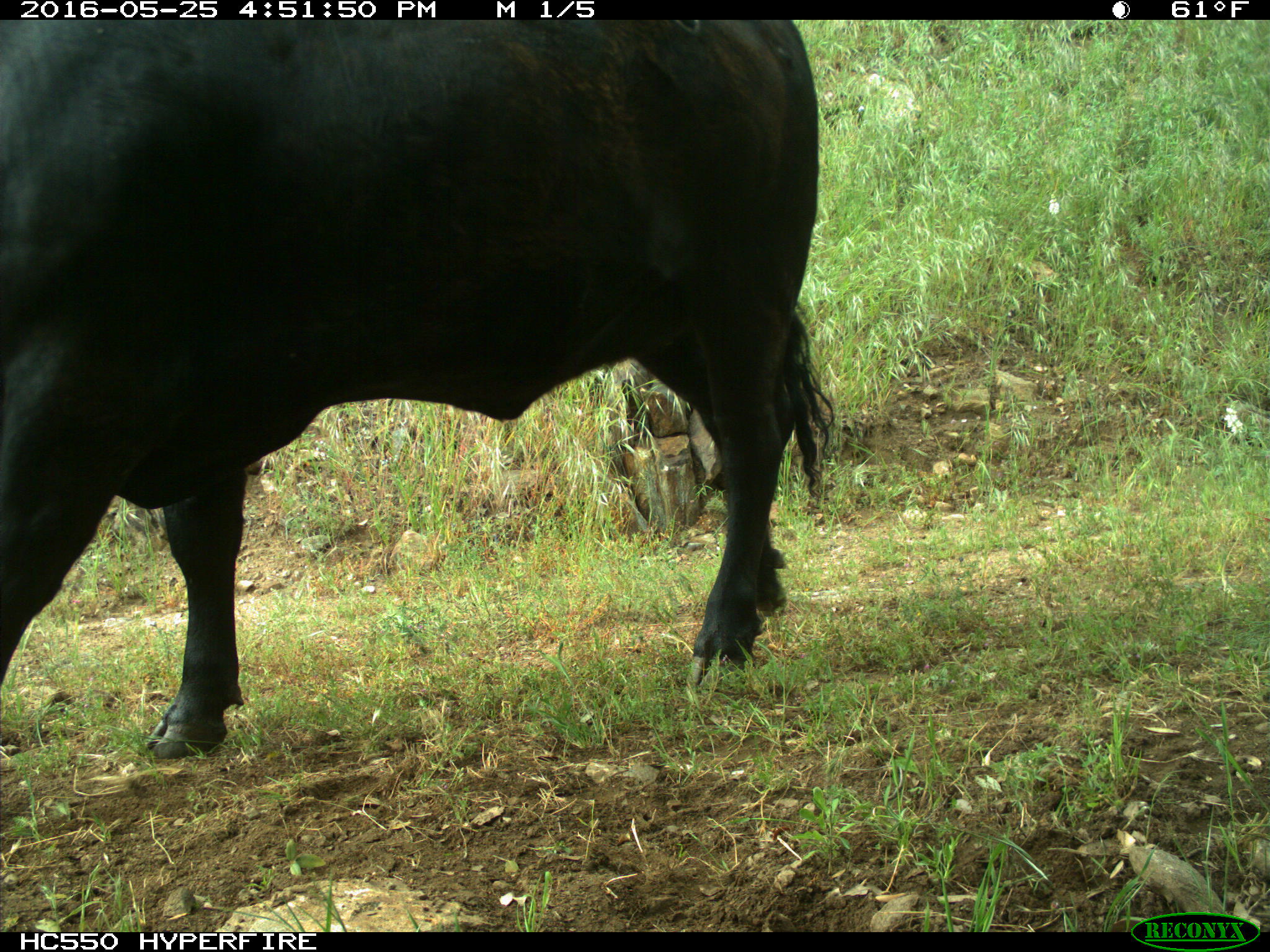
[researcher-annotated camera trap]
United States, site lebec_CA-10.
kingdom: Animalia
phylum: Chordata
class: Mammalia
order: Artiodactyla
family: Bovidae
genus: Bos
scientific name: Bos taurus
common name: domestic cow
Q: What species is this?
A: Bos taurus (domestic cow).